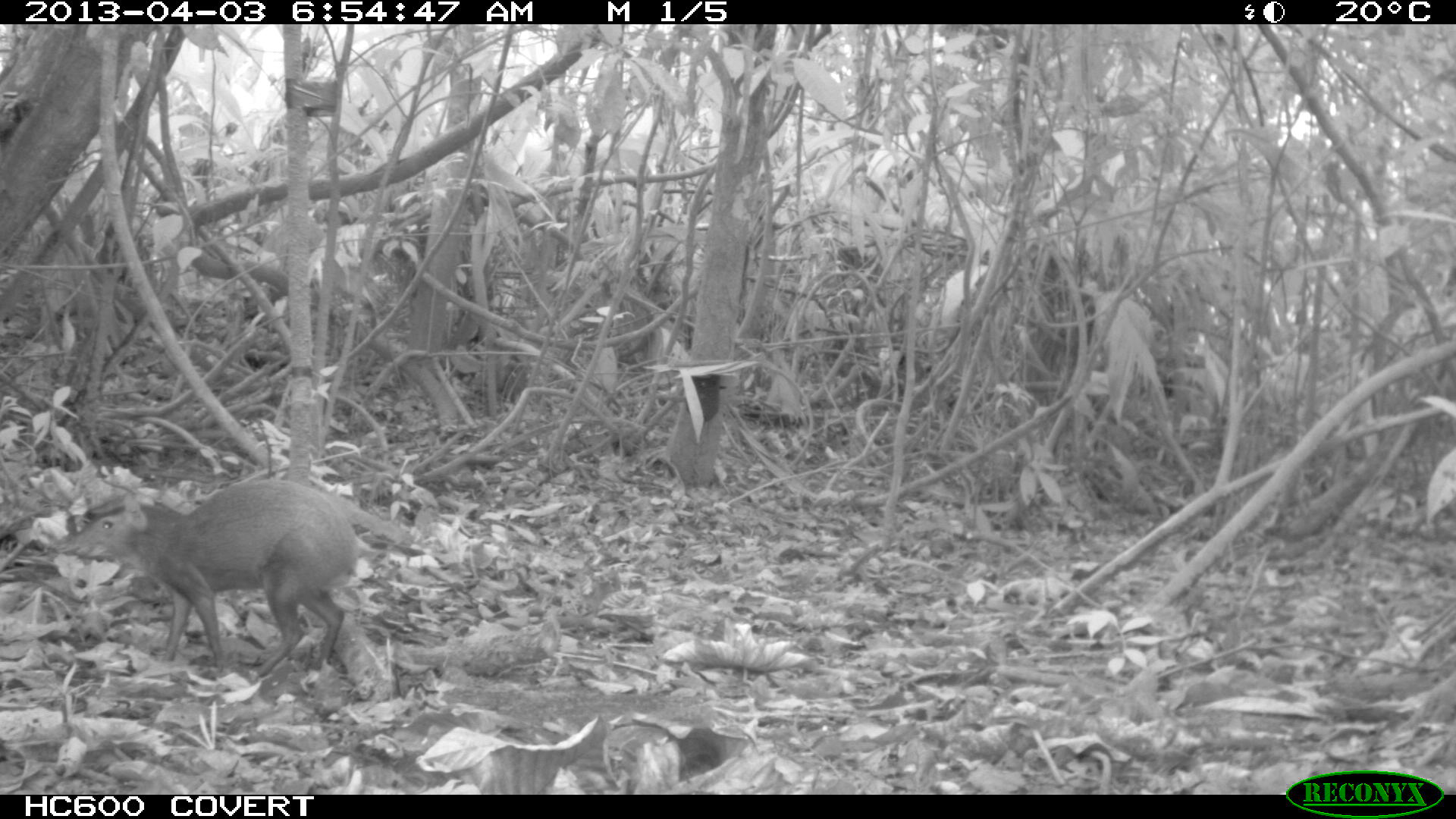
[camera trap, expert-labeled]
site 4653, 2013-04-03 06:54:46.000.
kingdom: Animalia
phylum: Chordata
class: Mammalia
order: Rodentia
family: Dasyproctidae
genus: Dasyprocta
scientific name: Dasyprocta leporina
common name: red-rumped agouti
Dasyprocta leporina (red-rumped agouti), count 1, age adult, sex male.